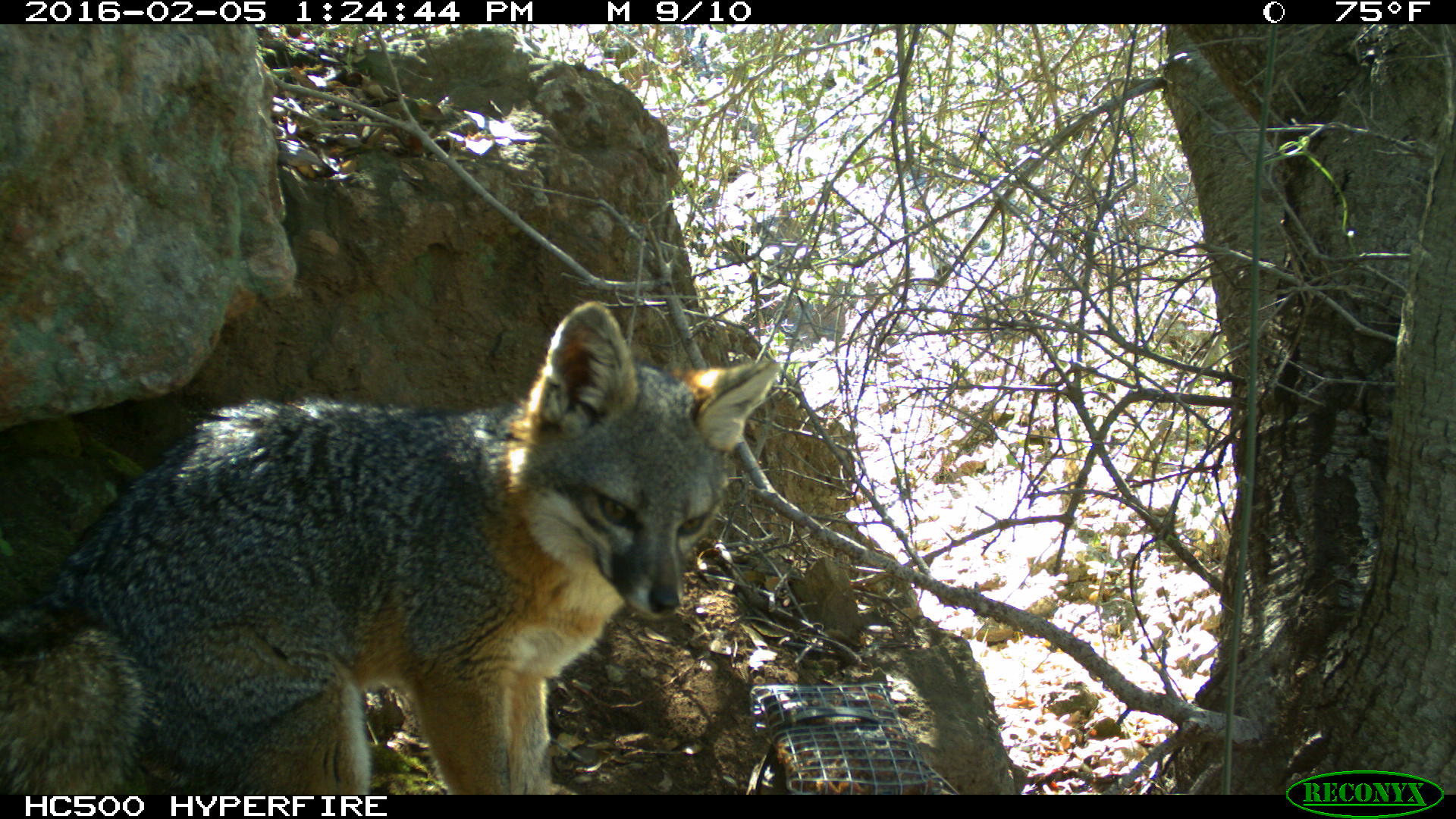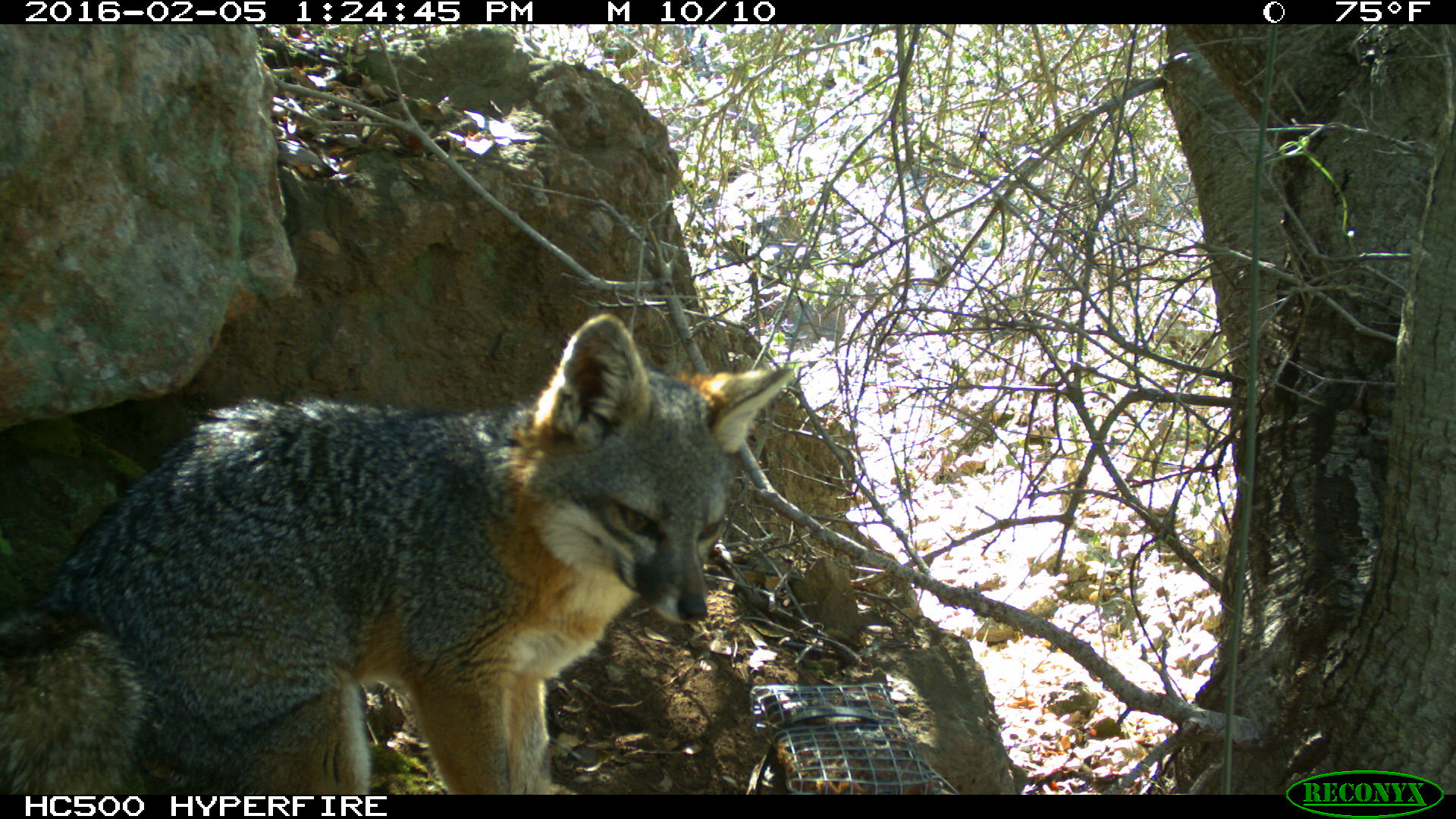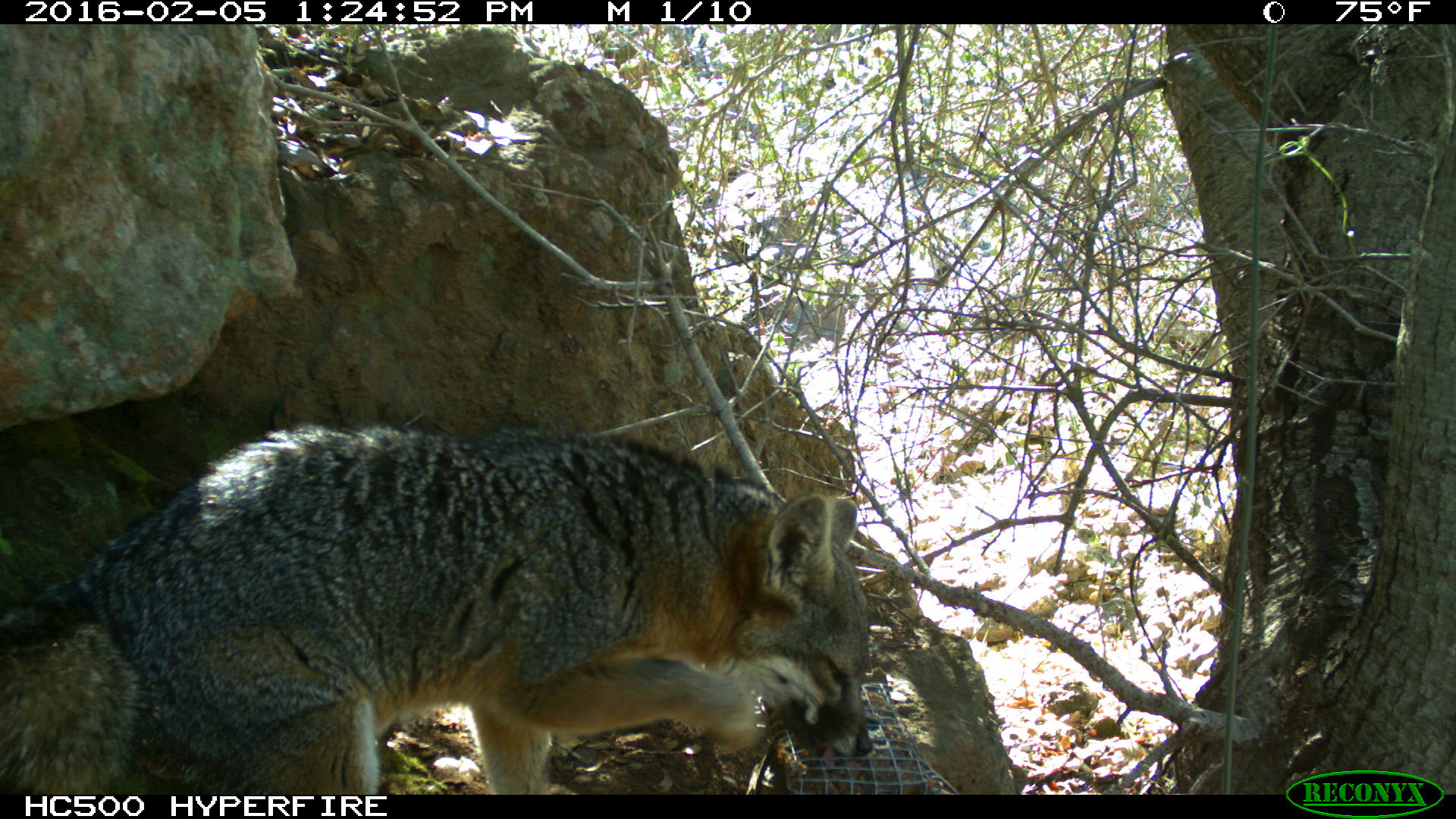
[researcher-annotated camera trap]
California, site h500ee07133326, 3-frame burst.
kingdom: Animalia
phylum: Chordata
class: Mammalia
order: Carnivora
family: Canidae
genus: Urocyon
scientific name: Urocyon littoralis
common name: island fox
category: fox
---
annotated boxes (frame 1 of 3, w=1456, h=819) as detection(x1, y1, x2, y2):
fox: detection(0, 301, 779, 794)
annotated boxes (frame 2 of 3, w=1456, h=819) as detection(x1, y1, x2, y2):
fox: detection(0, 312, 792, 794)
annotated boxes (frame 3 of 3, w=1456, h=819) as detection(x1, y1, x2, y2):
fox: detection(0, 419, 874, 794)